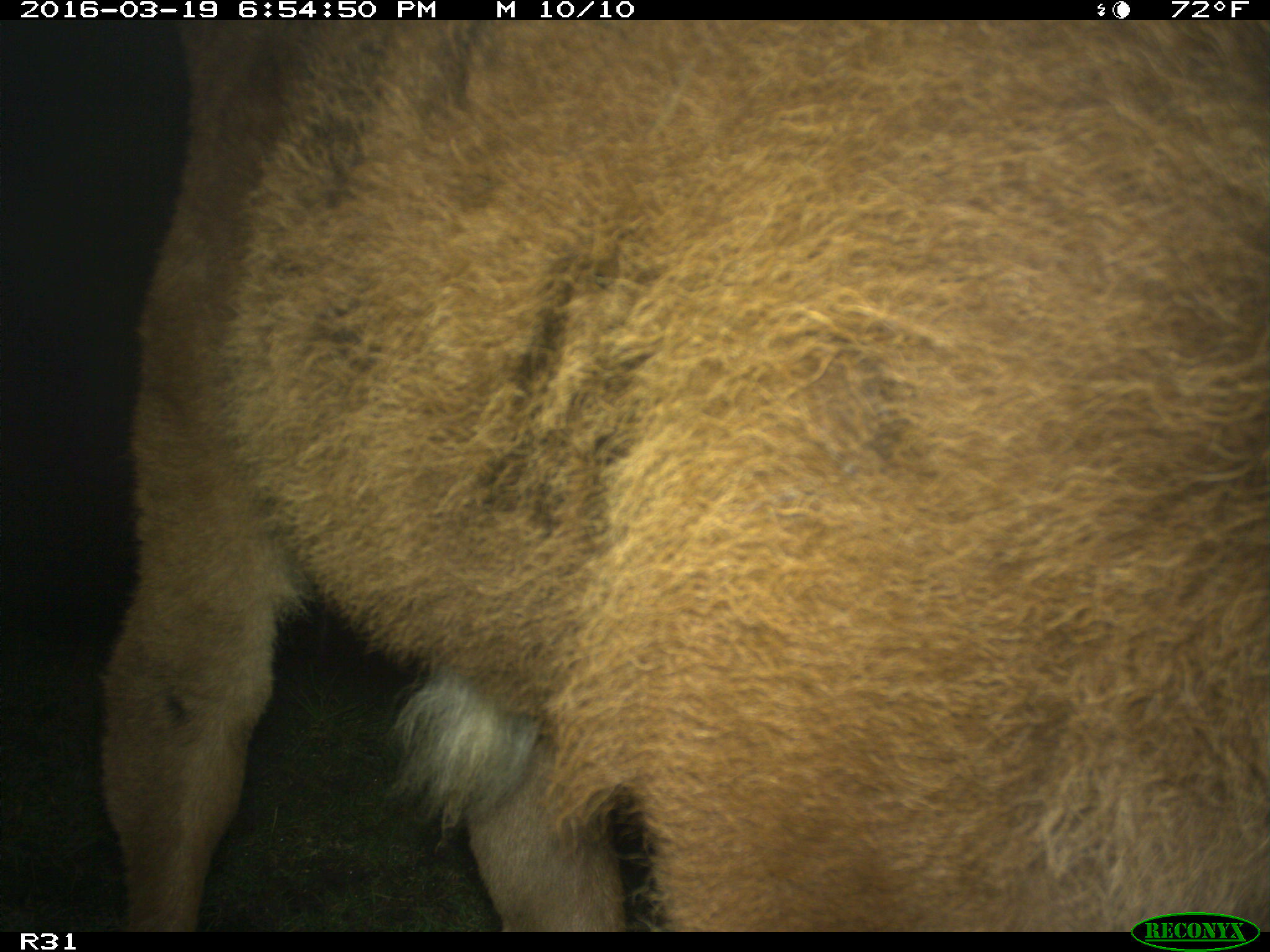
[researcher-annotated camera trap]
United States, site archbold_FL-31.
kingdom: Animalia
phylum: Chordata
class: Mammalia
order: Artiodactyla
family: Bovidae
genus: Bos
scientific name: Bos taurus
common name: domestic cow